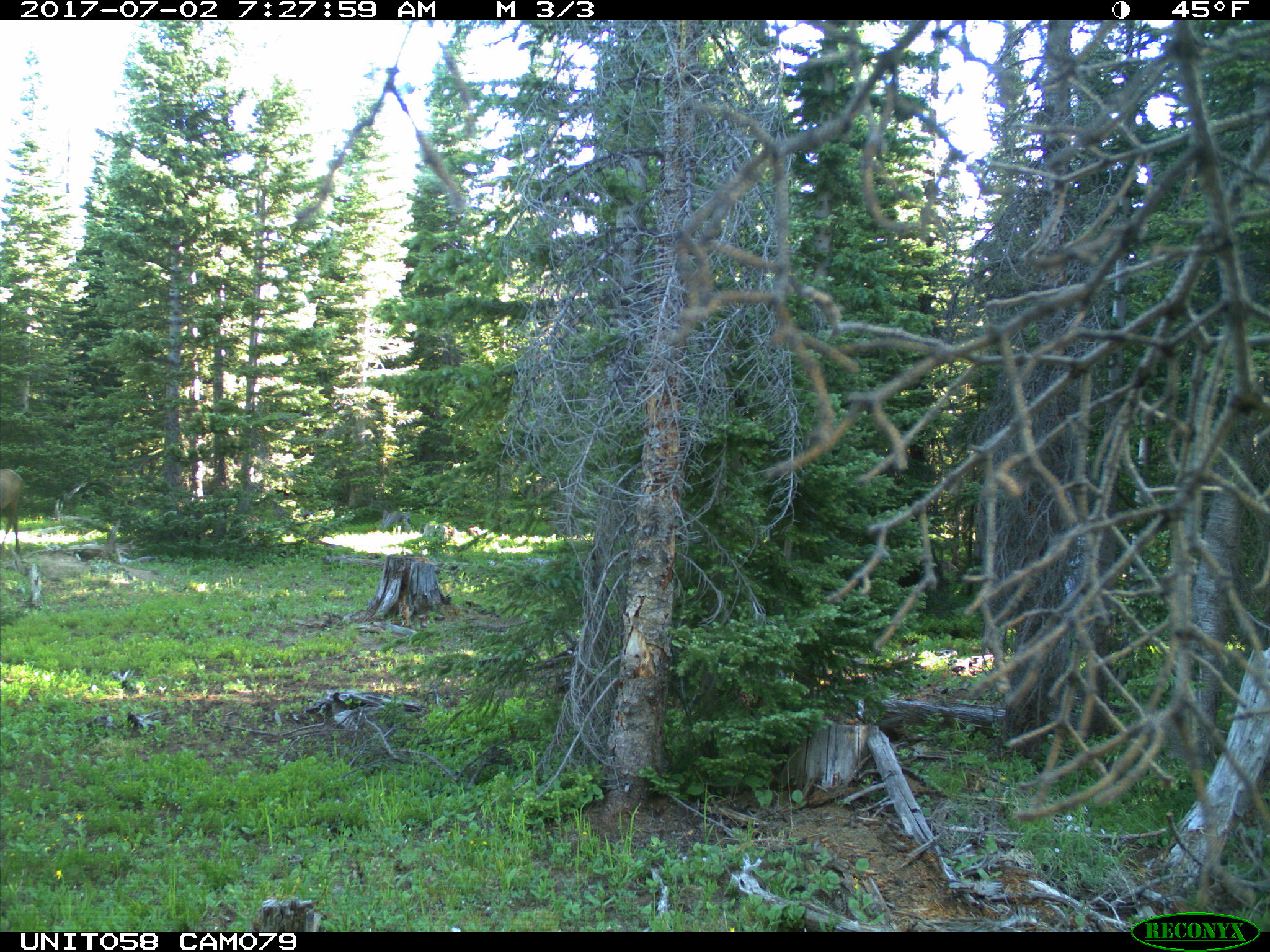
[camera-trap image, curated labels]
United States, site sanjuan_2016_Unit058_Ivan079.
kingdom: Animalia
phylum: Chordata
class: Mammalia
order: Artiodactyla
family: Cervidae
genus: Cervus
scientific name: Cervus elaphus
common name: red deer